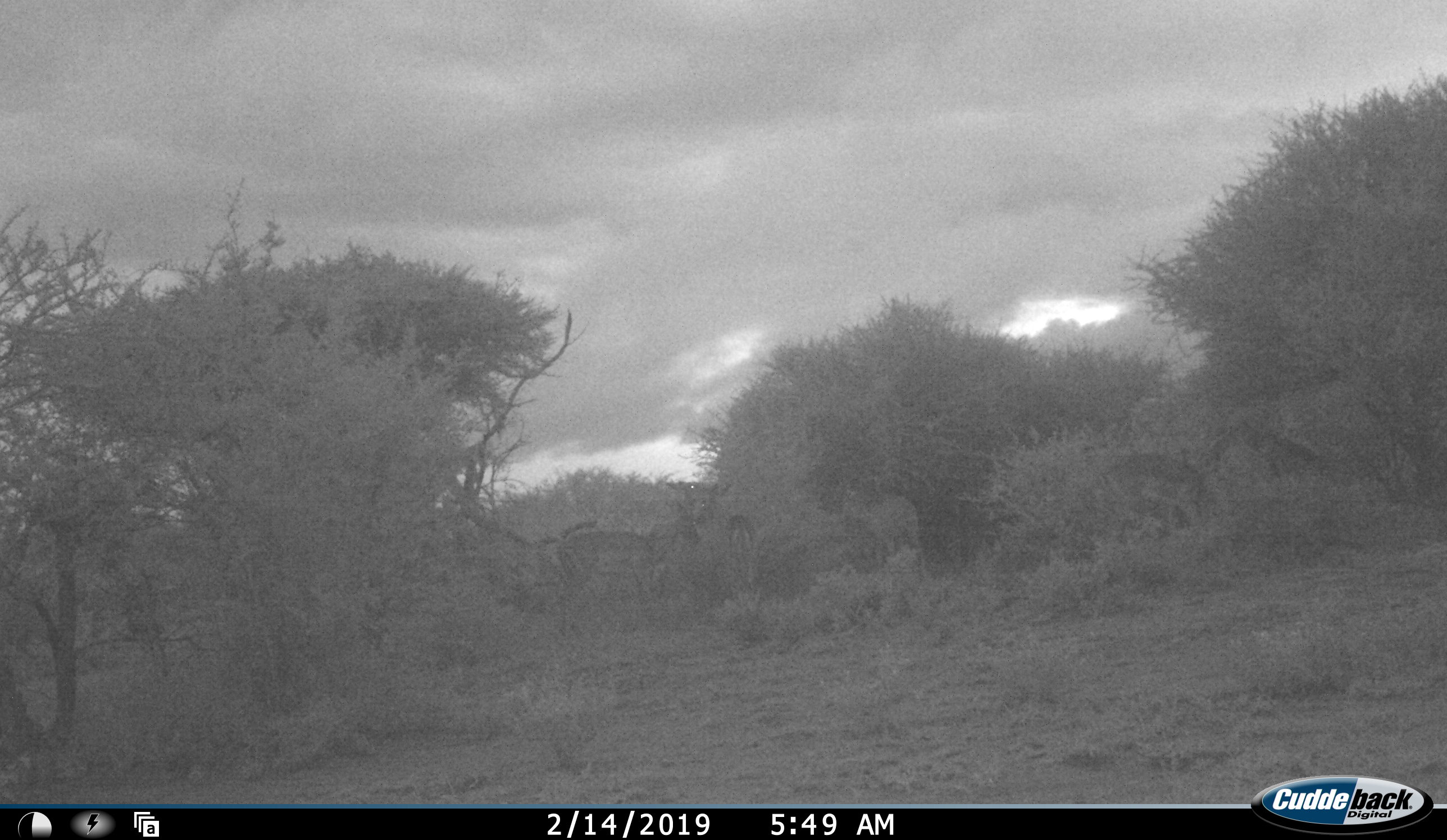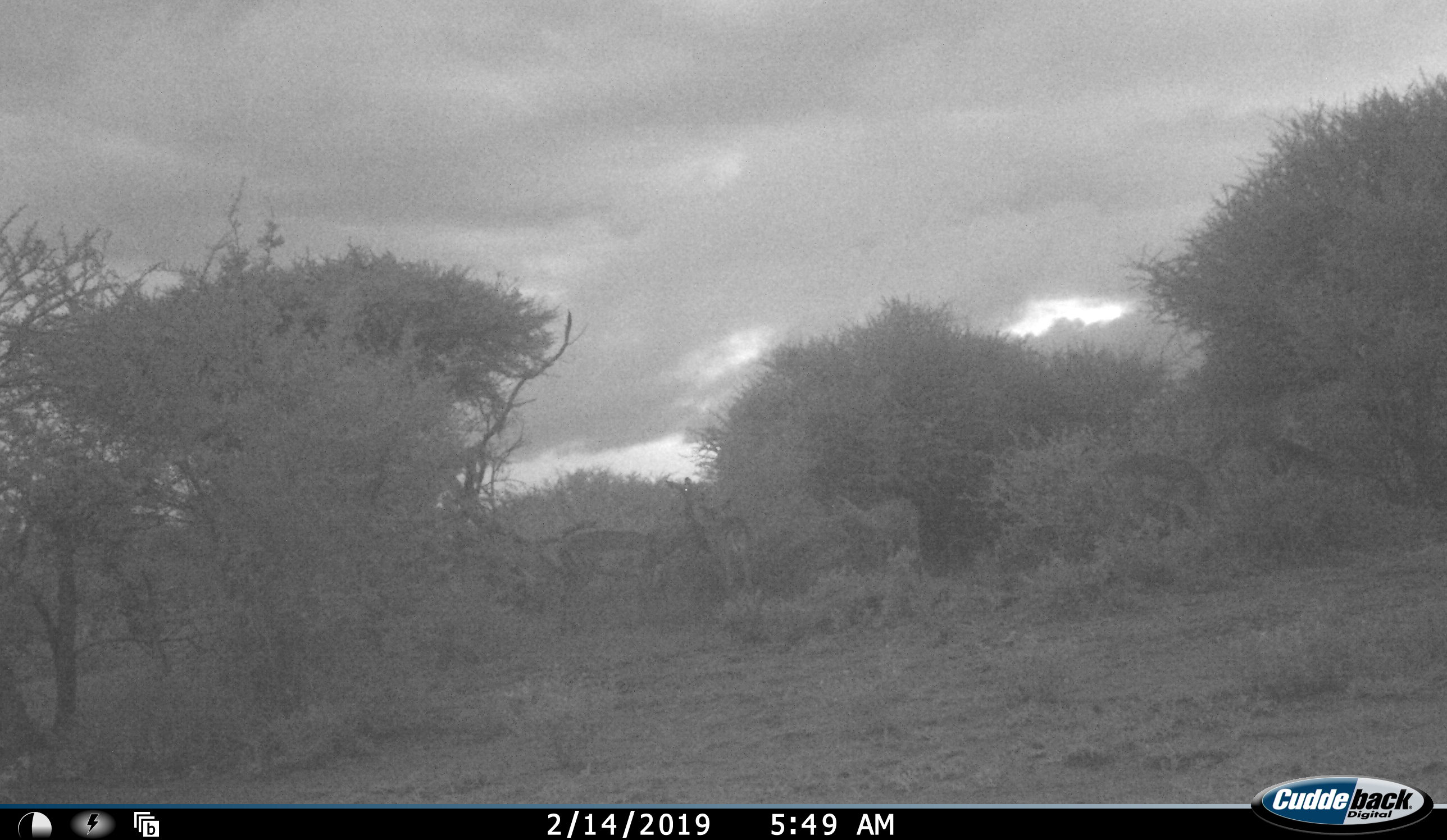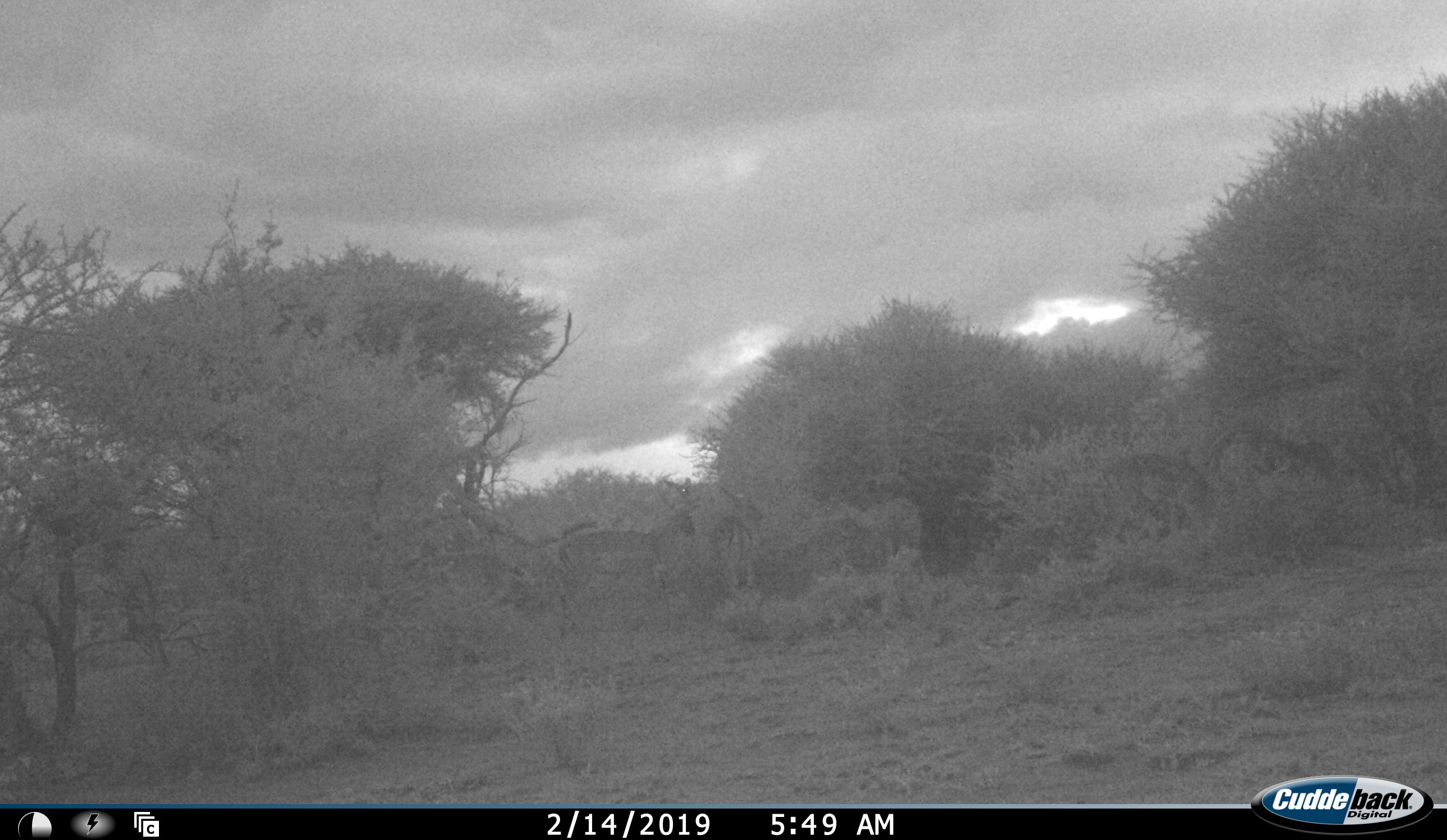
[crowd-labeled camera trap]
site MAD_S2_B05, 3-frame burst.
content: unidentified animal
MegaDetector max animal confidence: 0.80